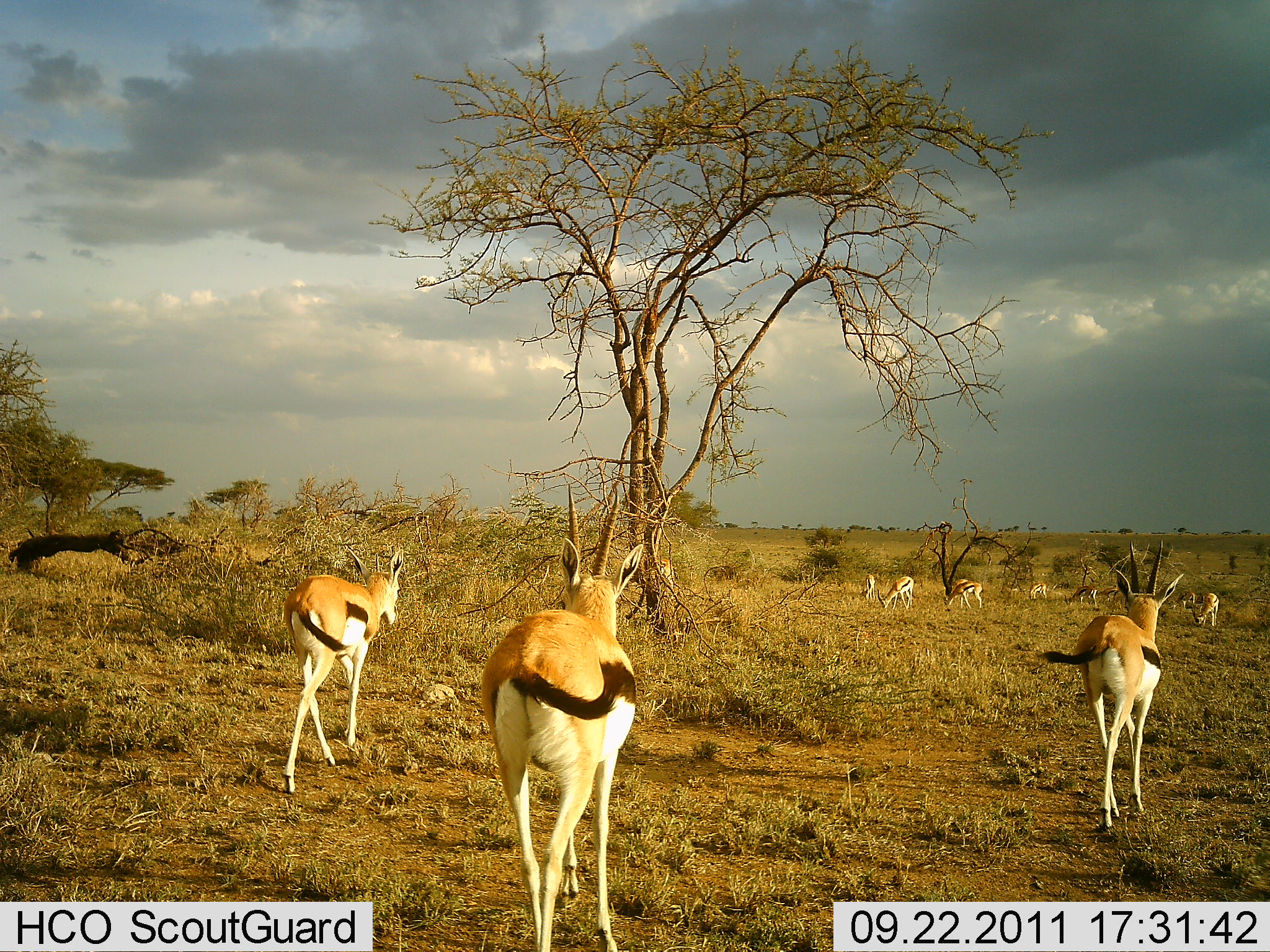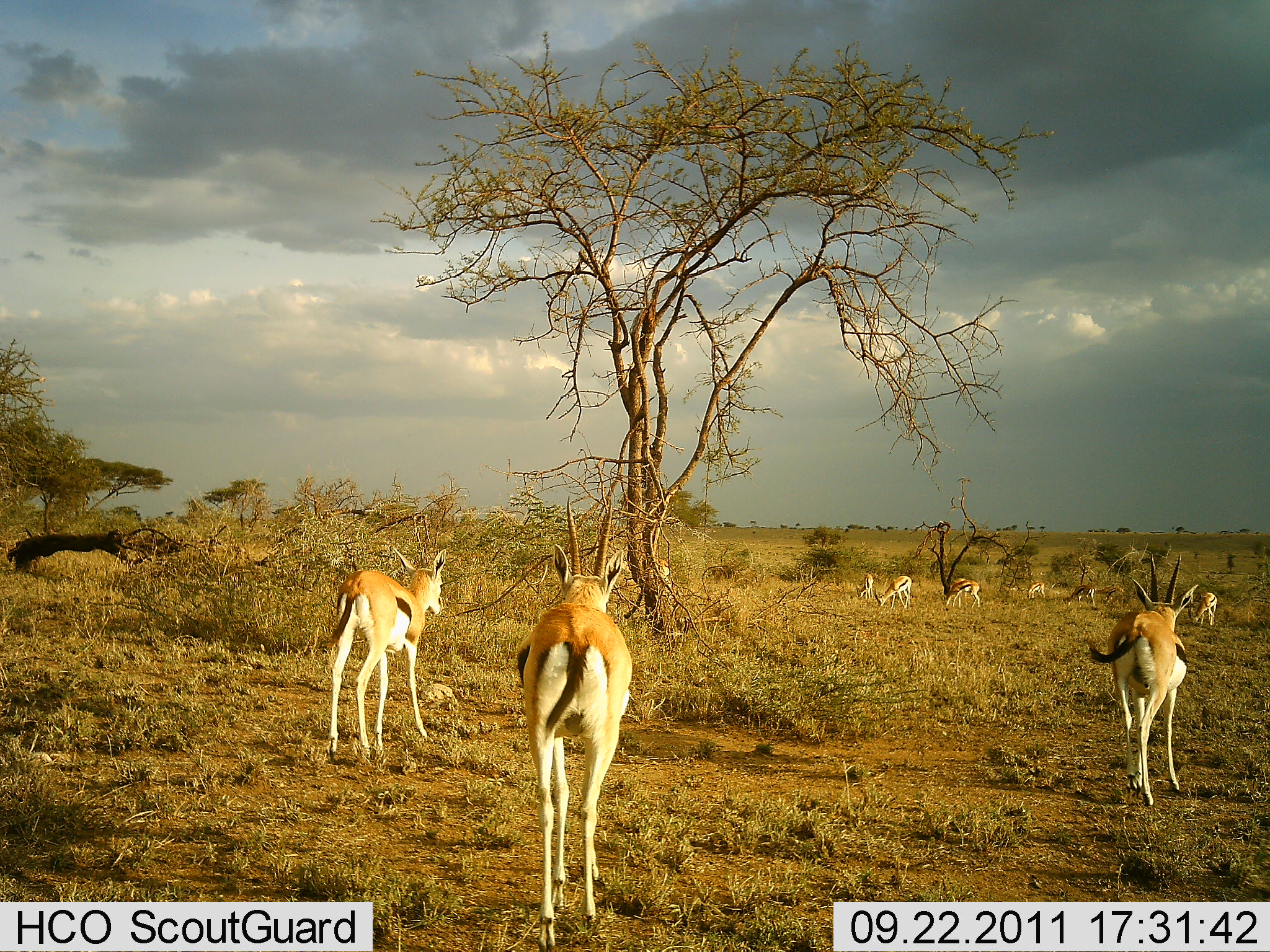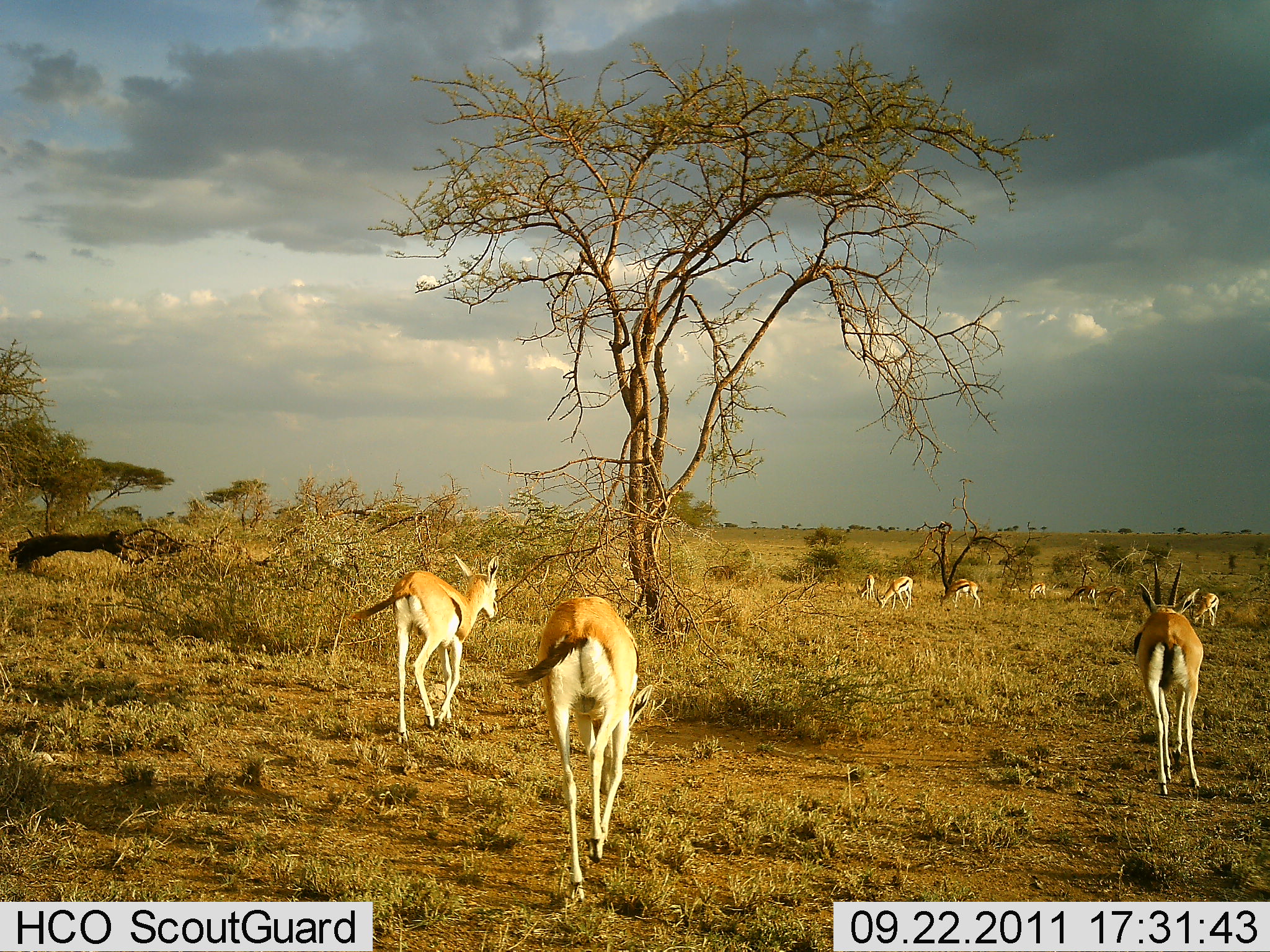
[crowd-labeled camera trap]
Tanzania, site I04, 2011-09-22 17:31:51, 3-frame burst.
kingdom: Animalia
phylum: Chordata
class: Mammalia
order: Artiodactyla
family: Bovidae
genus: Eudorcas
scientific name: Eudorcas thomsonii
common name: thomson's gazelle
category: gazellethomsons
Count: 11-50.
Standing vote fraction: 29%.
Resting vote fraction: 0%.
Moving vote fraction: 93%.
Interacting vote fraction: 0%.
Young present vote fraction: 7%.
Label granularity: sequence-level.